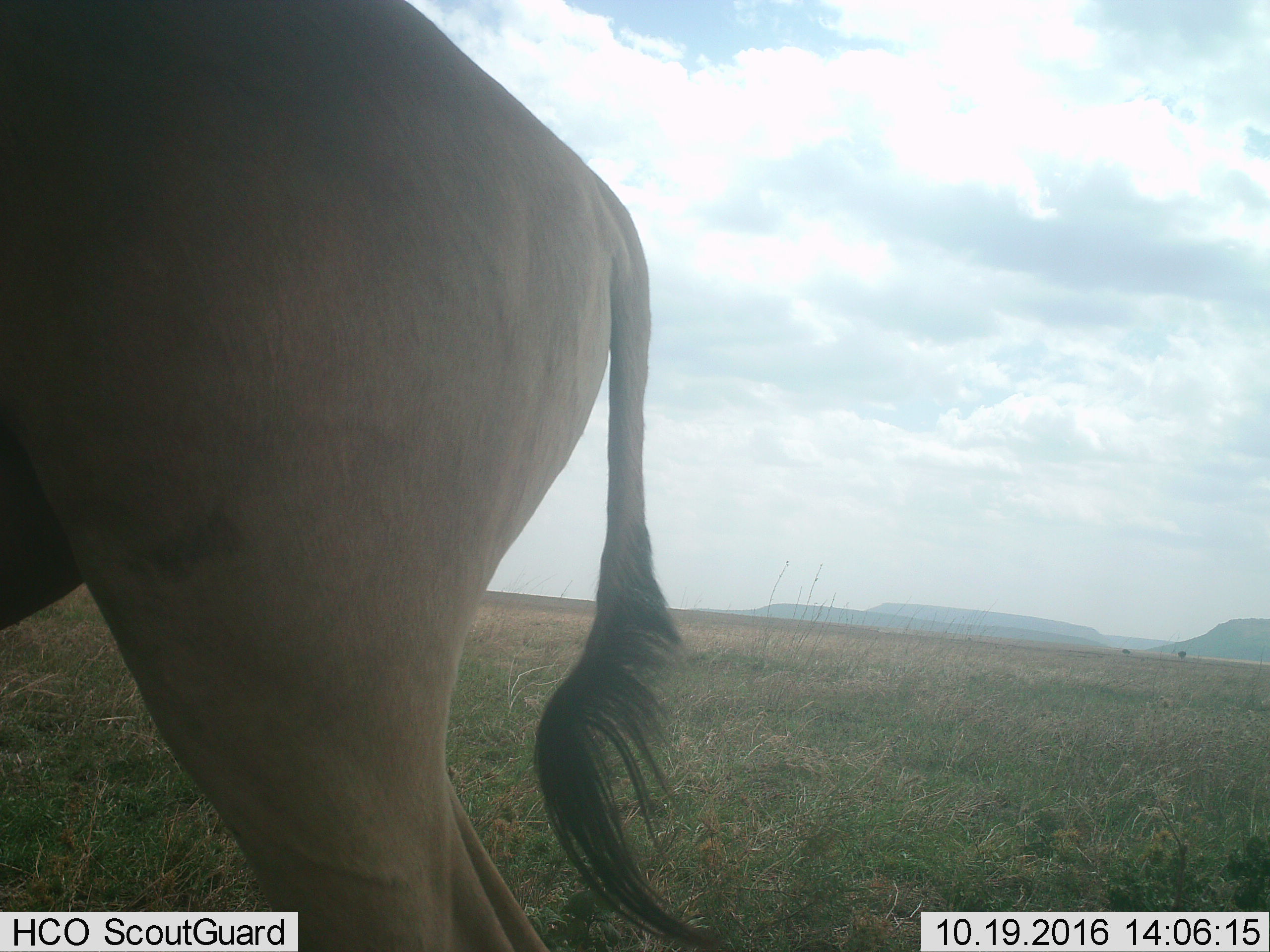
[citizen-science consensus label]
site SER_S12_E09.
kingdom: Animalia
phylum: Chordata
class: Mammalia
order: Artiodactyla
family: Bovidae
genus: Alcelaphus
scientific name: Alcelaphus buselaphus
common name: hartebeest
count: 1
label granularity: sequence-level